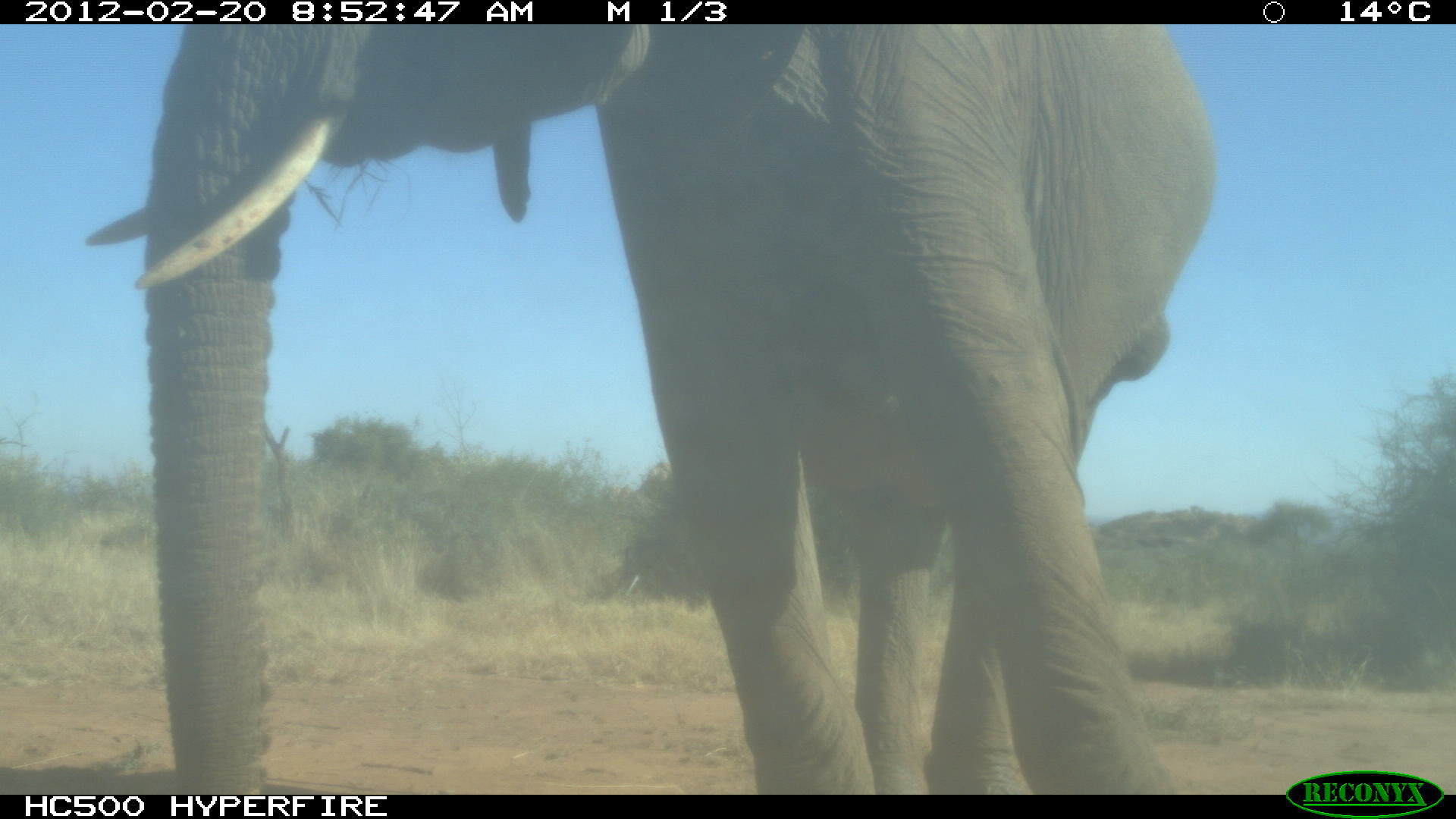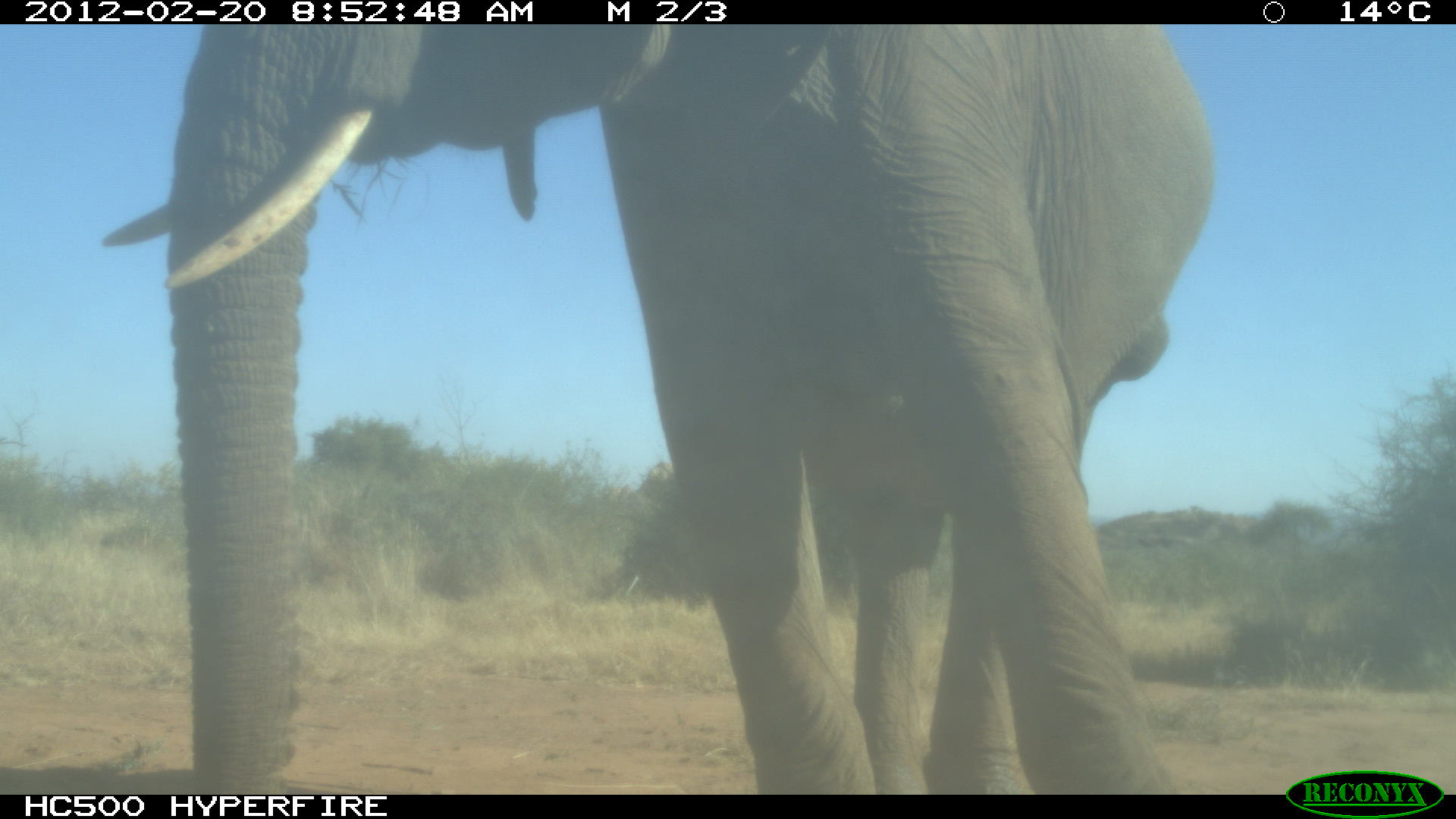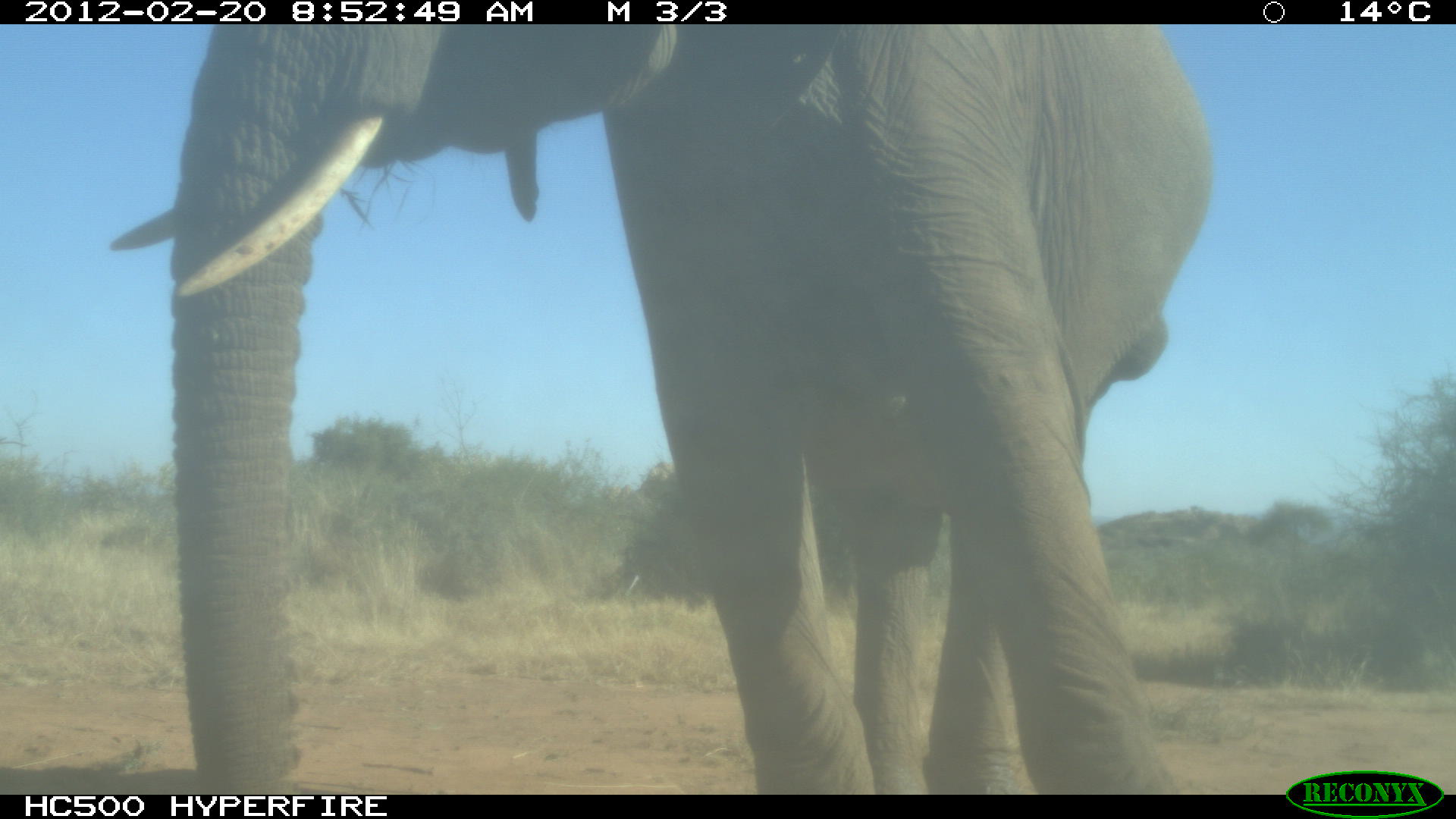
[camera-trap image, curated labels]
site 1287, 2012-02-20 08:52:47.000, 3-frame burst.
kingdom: Animalia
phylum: Chordata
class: Mammalia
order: Proboscidea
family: Elephantidae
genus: Loxodonta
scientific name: Loxodonta africana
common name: african bush elephant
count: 1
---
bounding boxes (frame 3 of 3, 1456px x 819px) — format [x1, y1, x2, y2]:
loxodonta africana: [104, 23, 1215, 791]